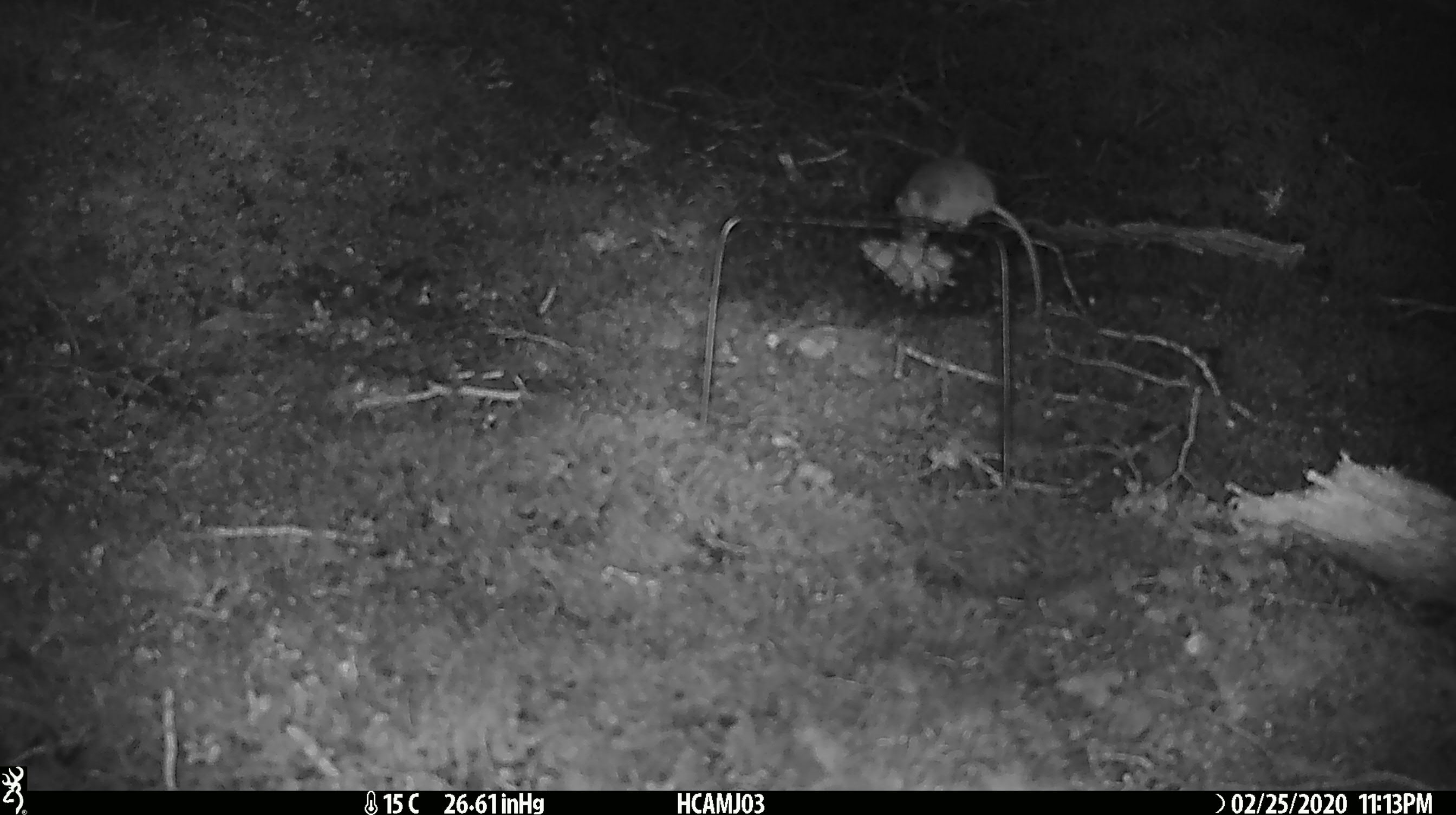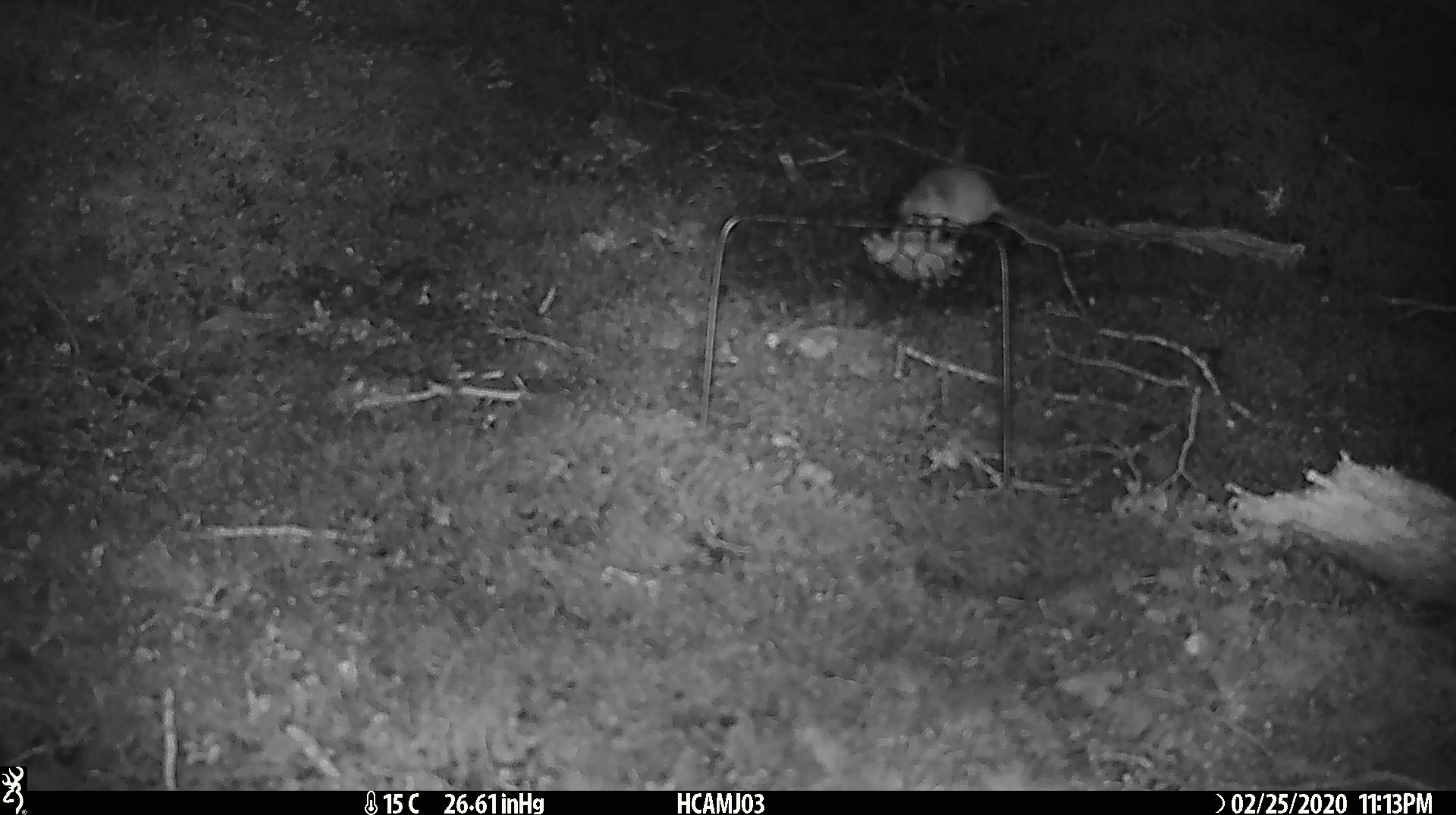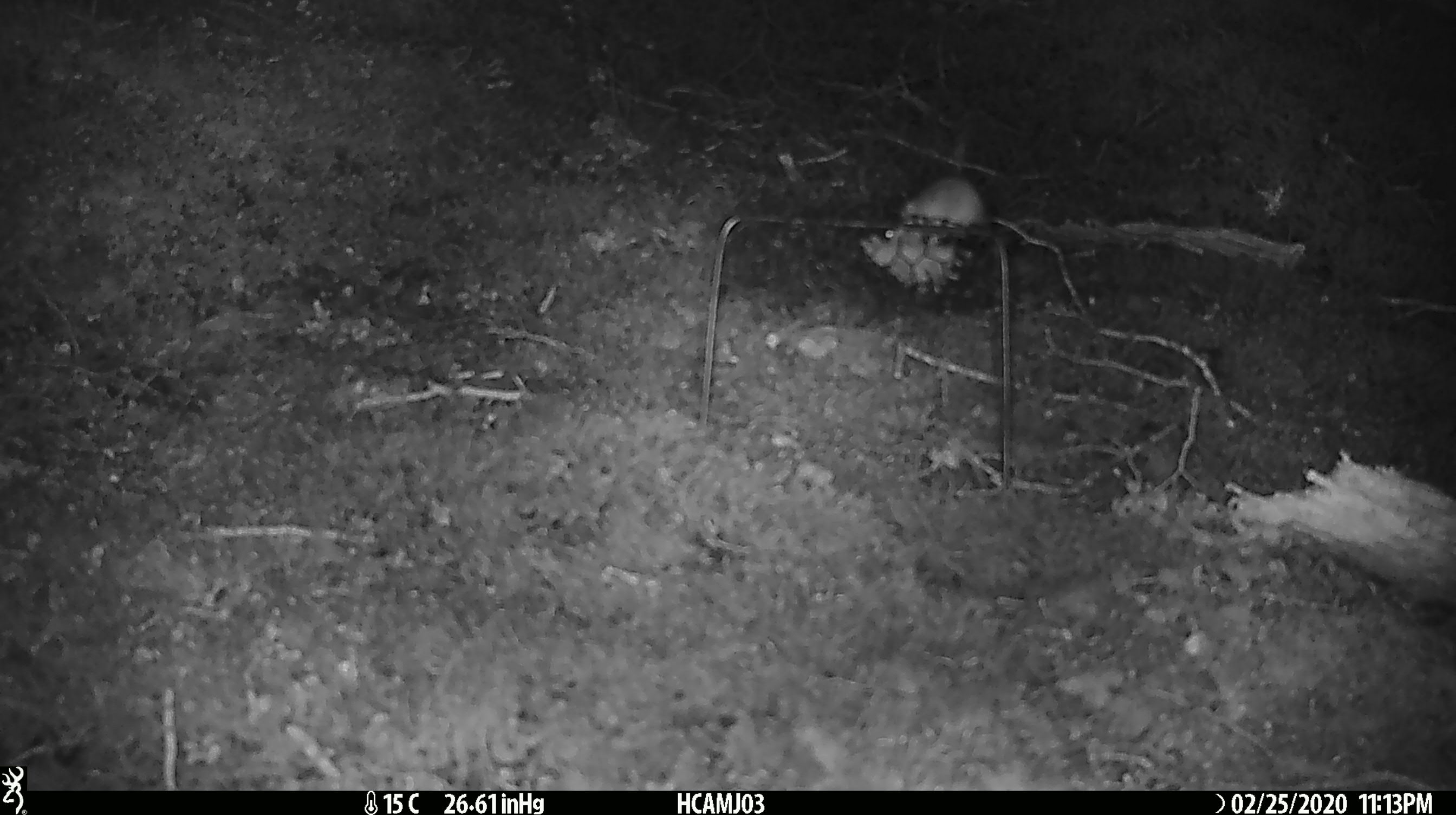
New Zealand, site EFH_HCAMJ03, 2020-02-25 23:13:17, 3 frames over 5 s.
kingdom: Animalia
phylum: Chordata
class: Mammalia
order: Rodentia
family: Muridae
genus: Mus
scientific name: Mus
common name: mouse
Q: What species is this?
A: Mouse (Mus).